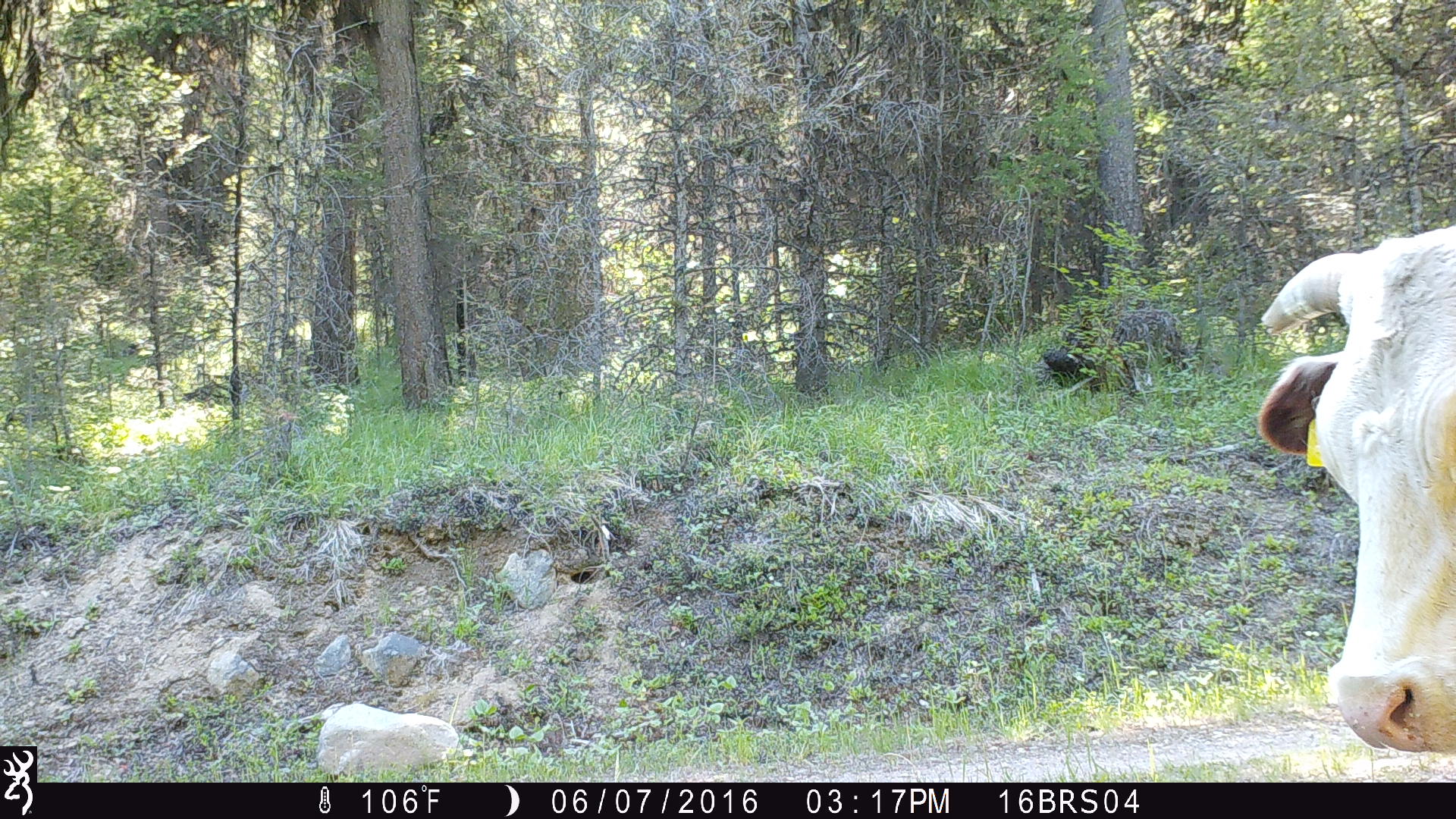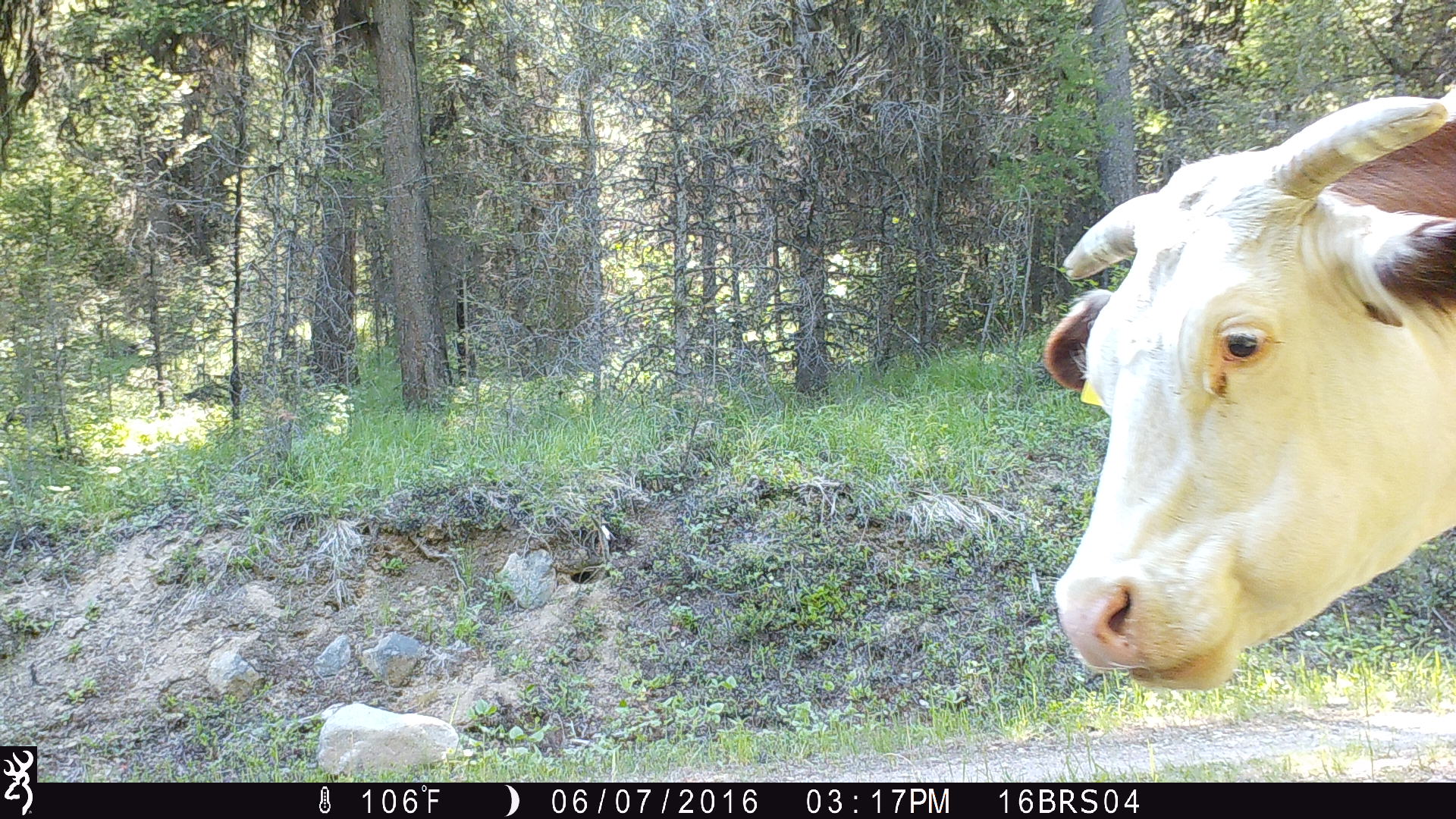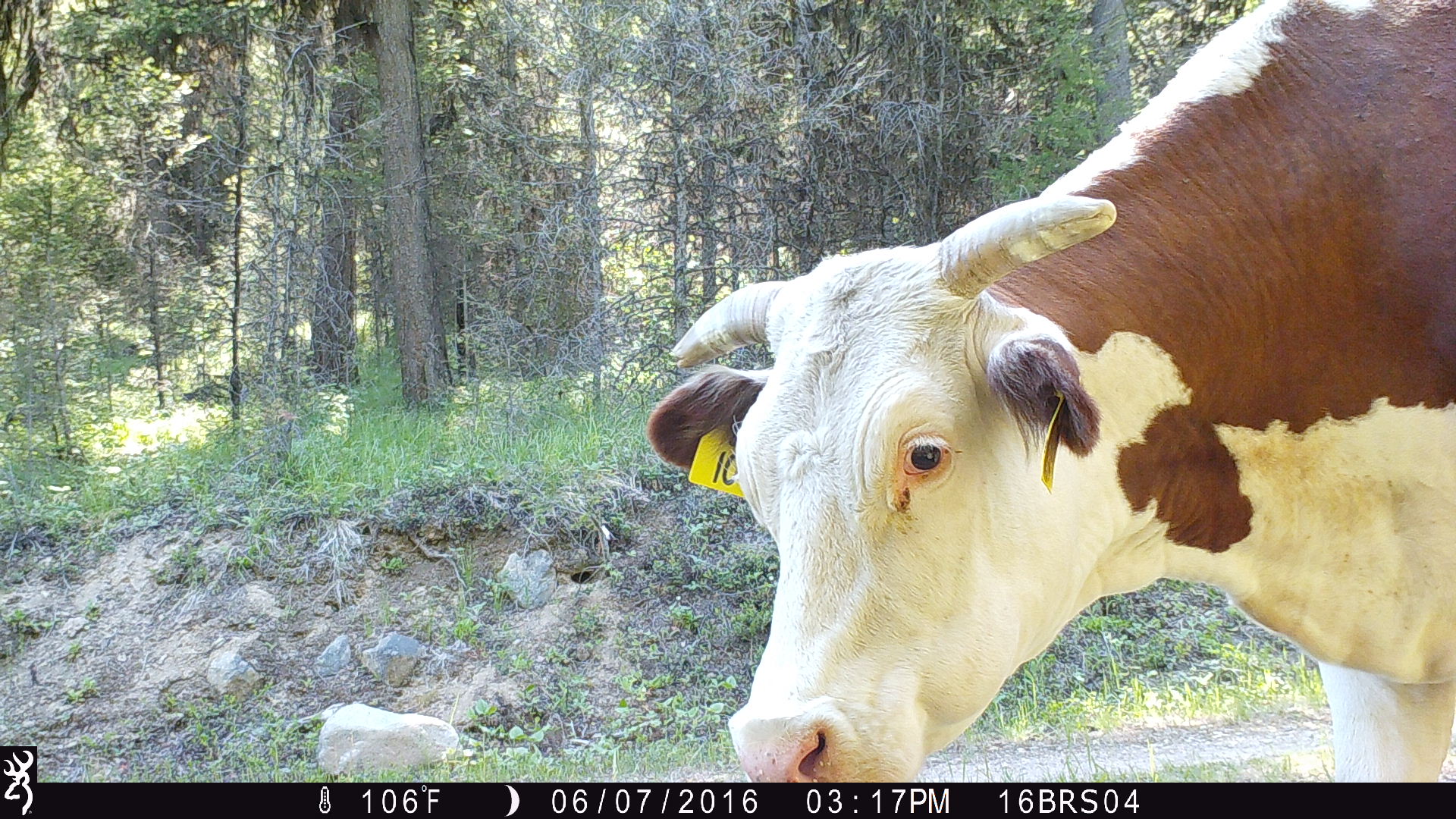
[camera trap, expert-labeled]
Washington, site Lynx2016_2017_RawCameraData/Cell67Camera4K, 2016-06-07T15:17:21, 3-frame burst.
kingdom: Animalia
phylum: Chordata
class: Mammalia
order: Artiodactyla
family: Bovidae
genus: Bos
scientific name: Bos taurus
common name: domestic cattle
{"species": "domestic cattle (Bos taurus)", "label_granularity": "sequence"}